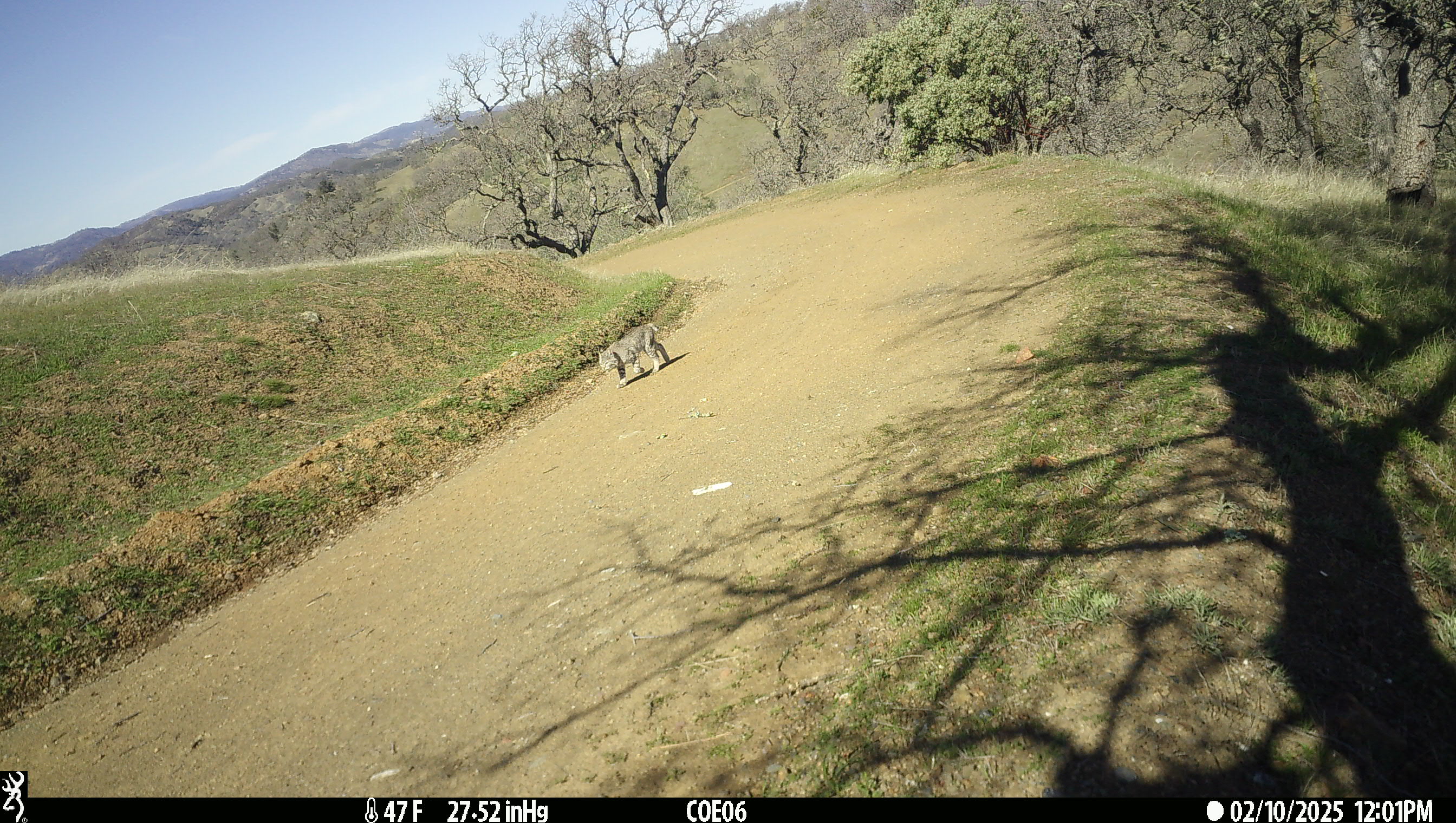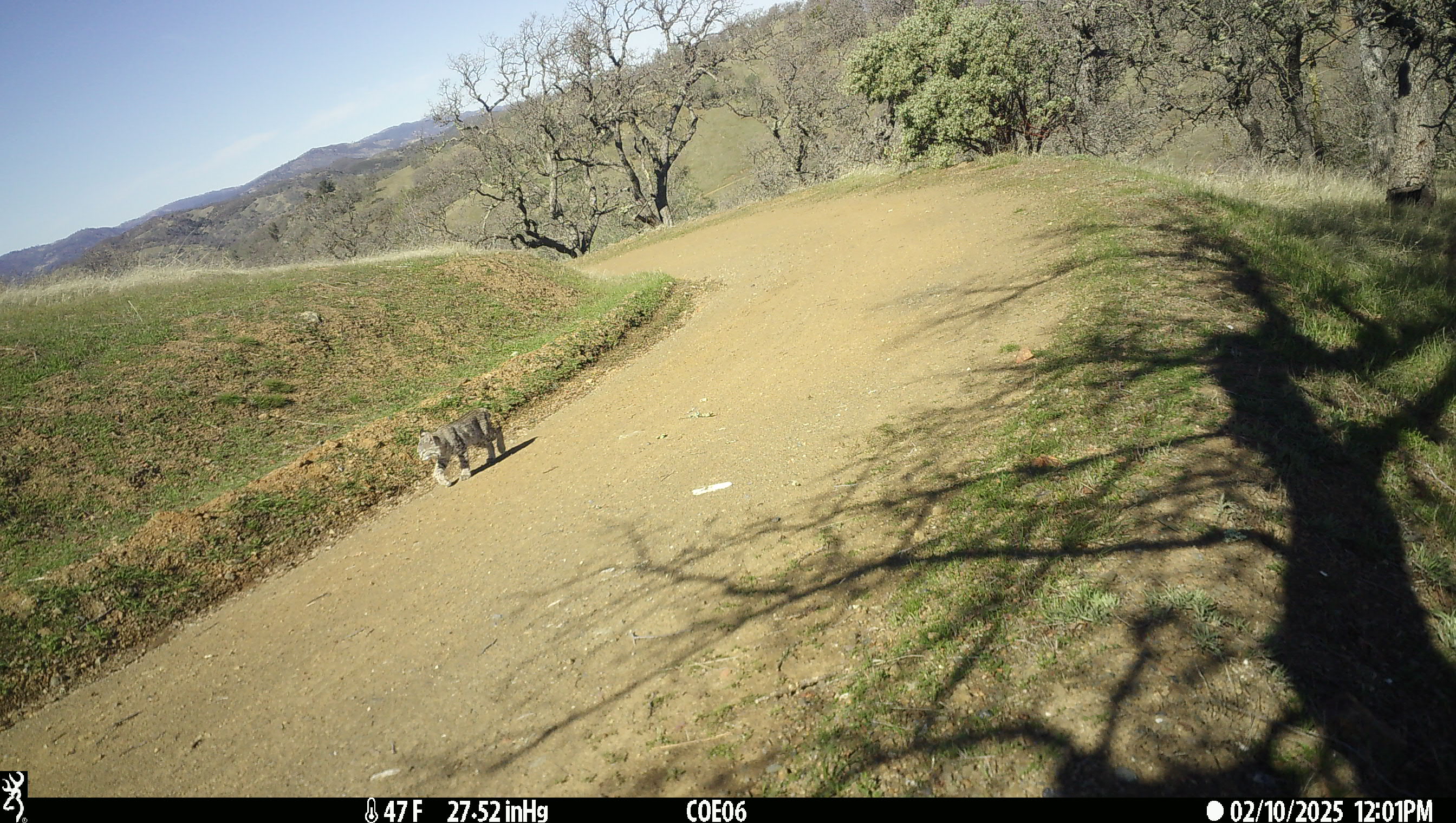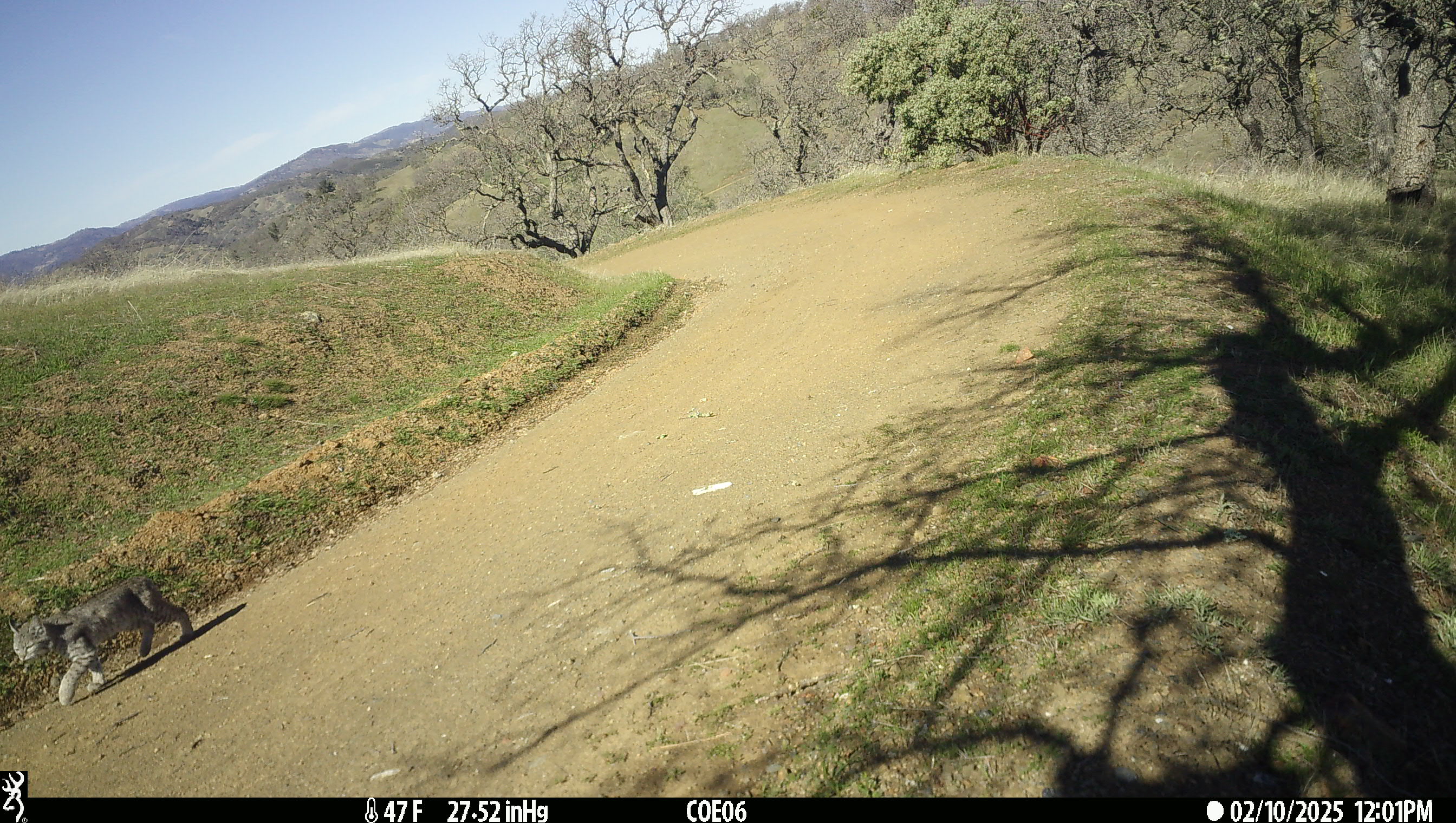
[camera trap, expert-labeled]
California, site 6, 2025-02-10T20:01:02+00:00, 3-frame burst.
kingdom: Animalia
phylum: Chordata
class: Mammalia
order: Carnivora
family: Felidae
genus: Lynx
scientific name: Lynx rufus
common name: bobcat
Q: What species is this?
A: Bobcat (Lynx rufus).